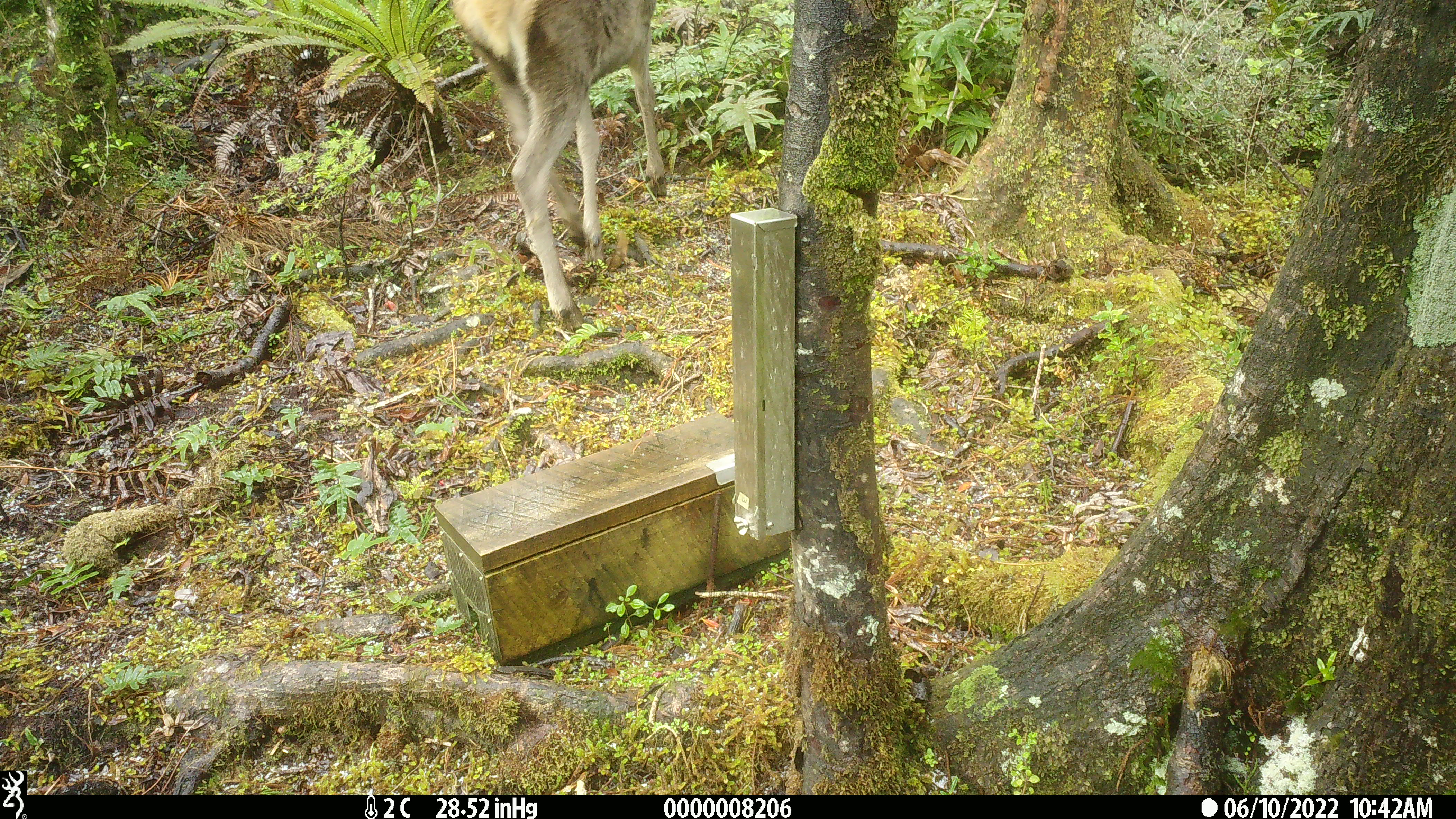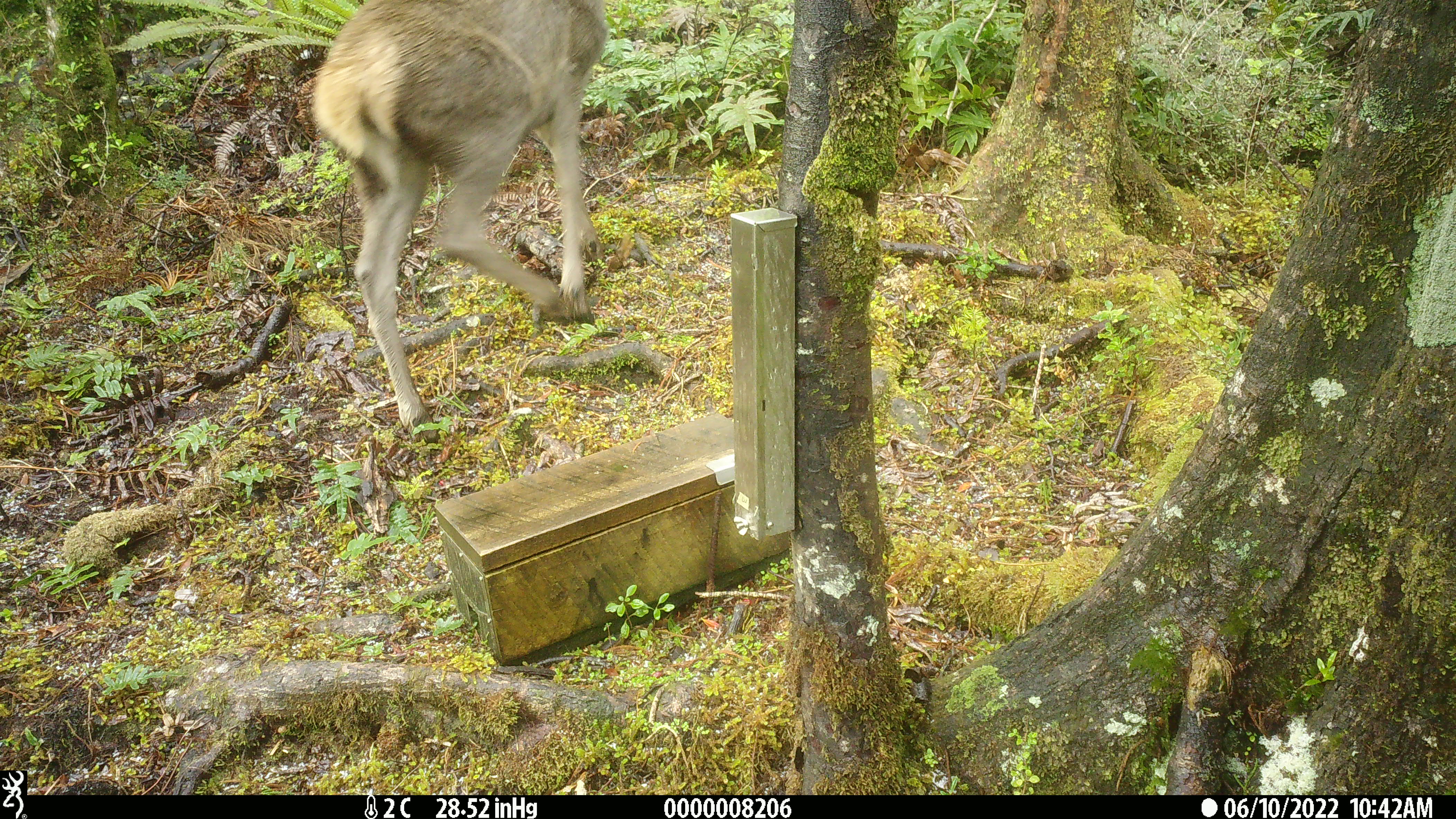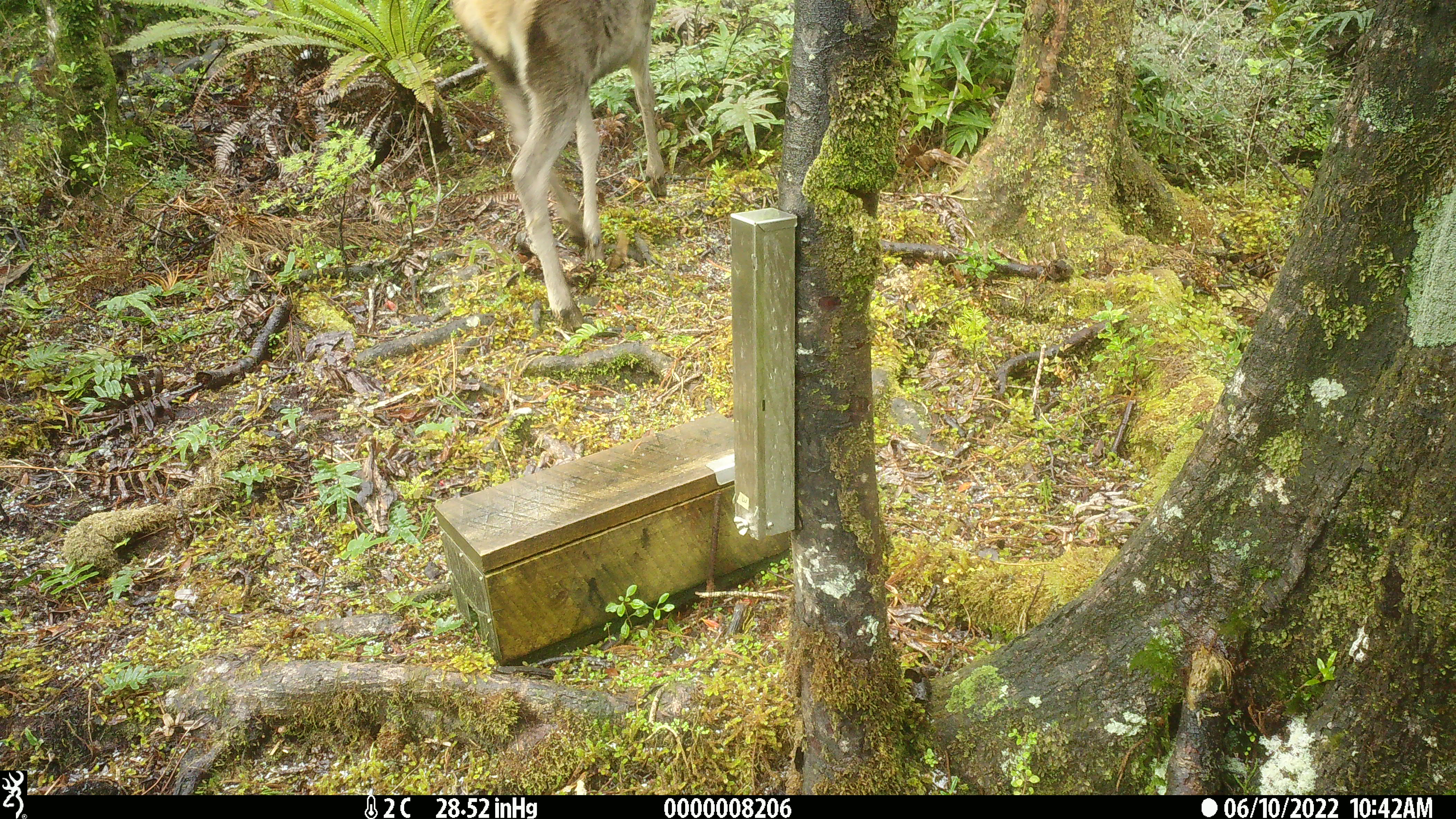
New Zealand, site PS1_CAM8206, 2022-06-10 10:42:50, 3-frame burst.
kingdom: Animalia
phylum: Chordata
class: Mammalia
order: Artiodactyla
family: Cervidae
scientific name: Cervidae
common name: deer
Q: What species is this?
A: Deer (Cervidae).